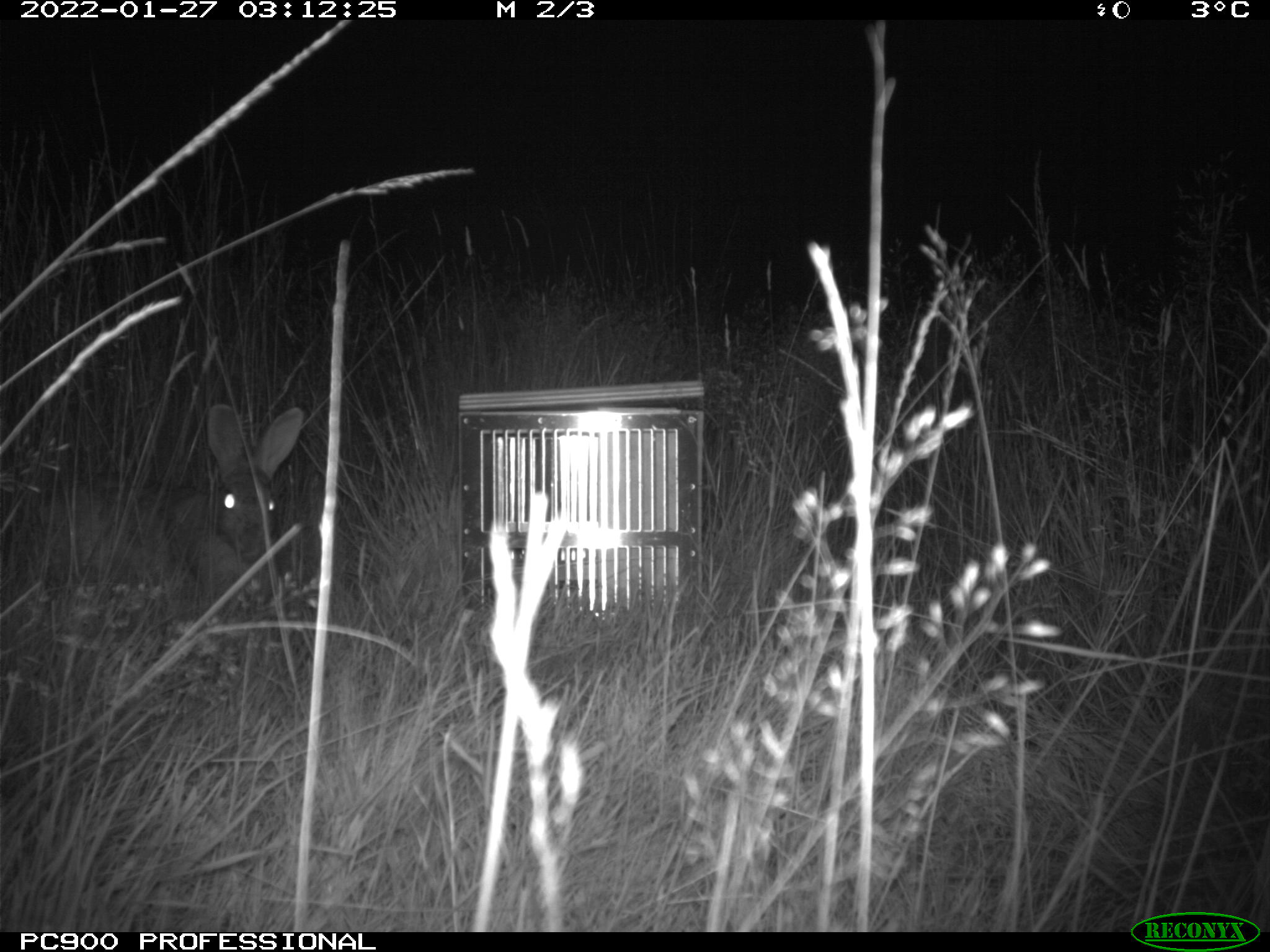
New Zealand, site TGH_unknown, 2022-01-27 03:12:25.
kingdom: Animalia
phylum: Chordata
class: Mammalia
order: Lagomorpha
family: Leporidae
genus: Oryctolagus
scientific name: Oryctolagus cuniculus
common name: european rabbit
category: rabbit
Rabbit (european rabbit) (Oryctolagus cuniculus).